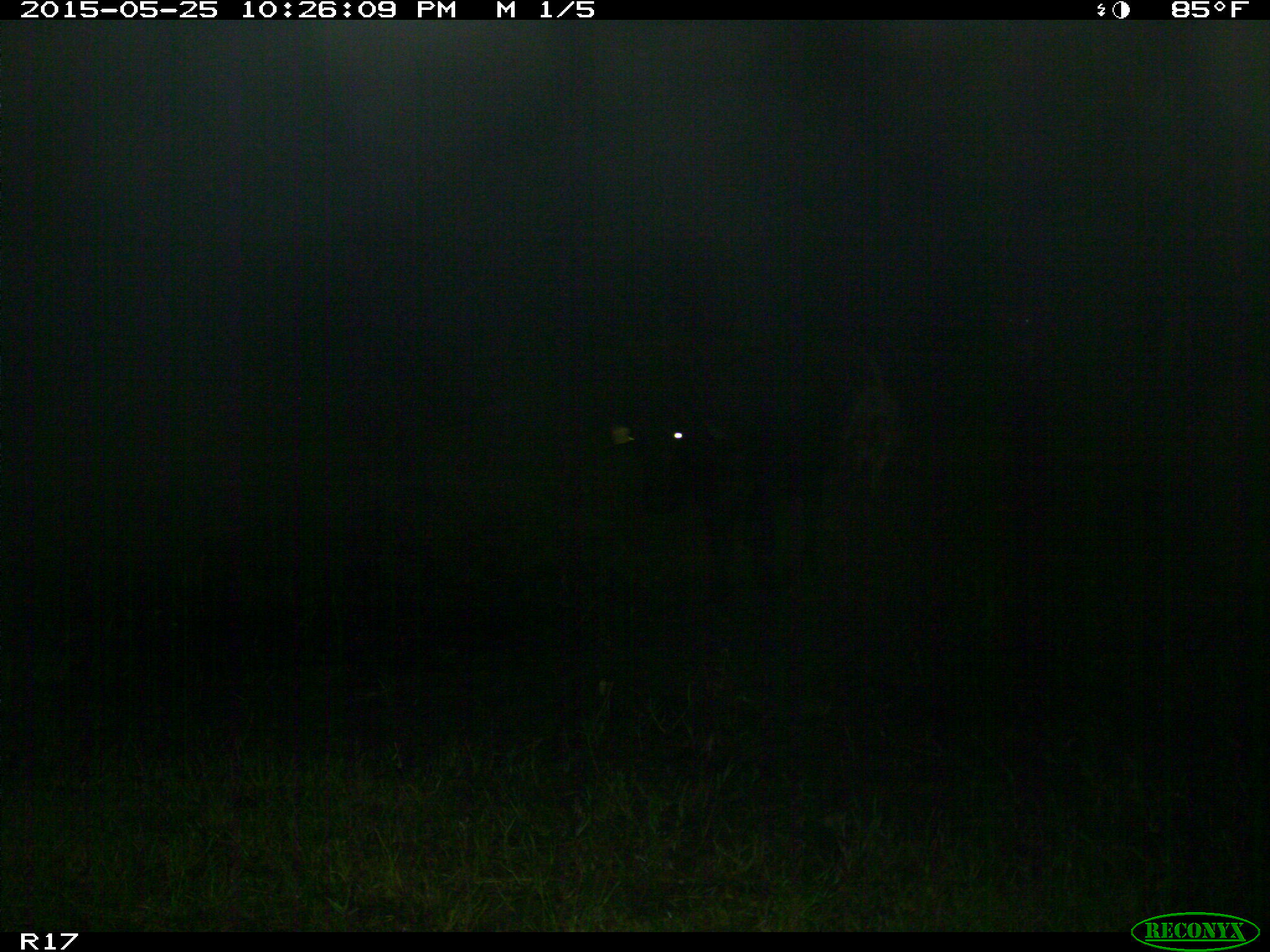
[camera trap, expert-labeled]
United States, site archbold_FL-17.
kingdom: Animalia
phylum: Chordata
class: Mammalia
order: Artiodactyla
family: Bovidae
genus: Bos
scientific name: Bos taurus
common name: domestic cow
Bos taurus (domestic cow).